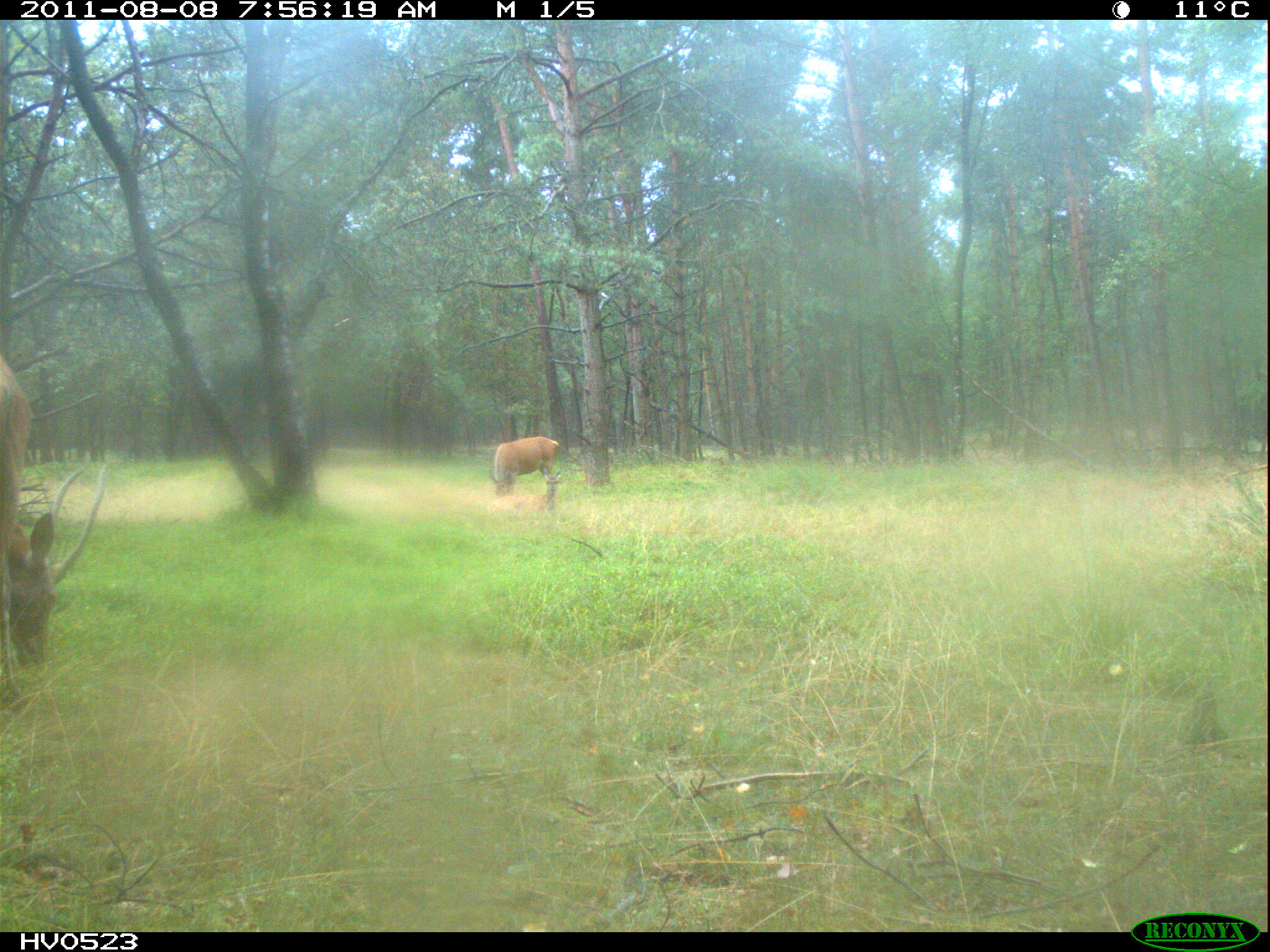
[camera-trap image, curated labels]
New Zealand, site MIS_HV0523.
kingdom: Animalia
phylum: Chordata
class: Mammalia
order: Artiodactyla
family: Cervidae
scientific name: Cervidae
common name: deer